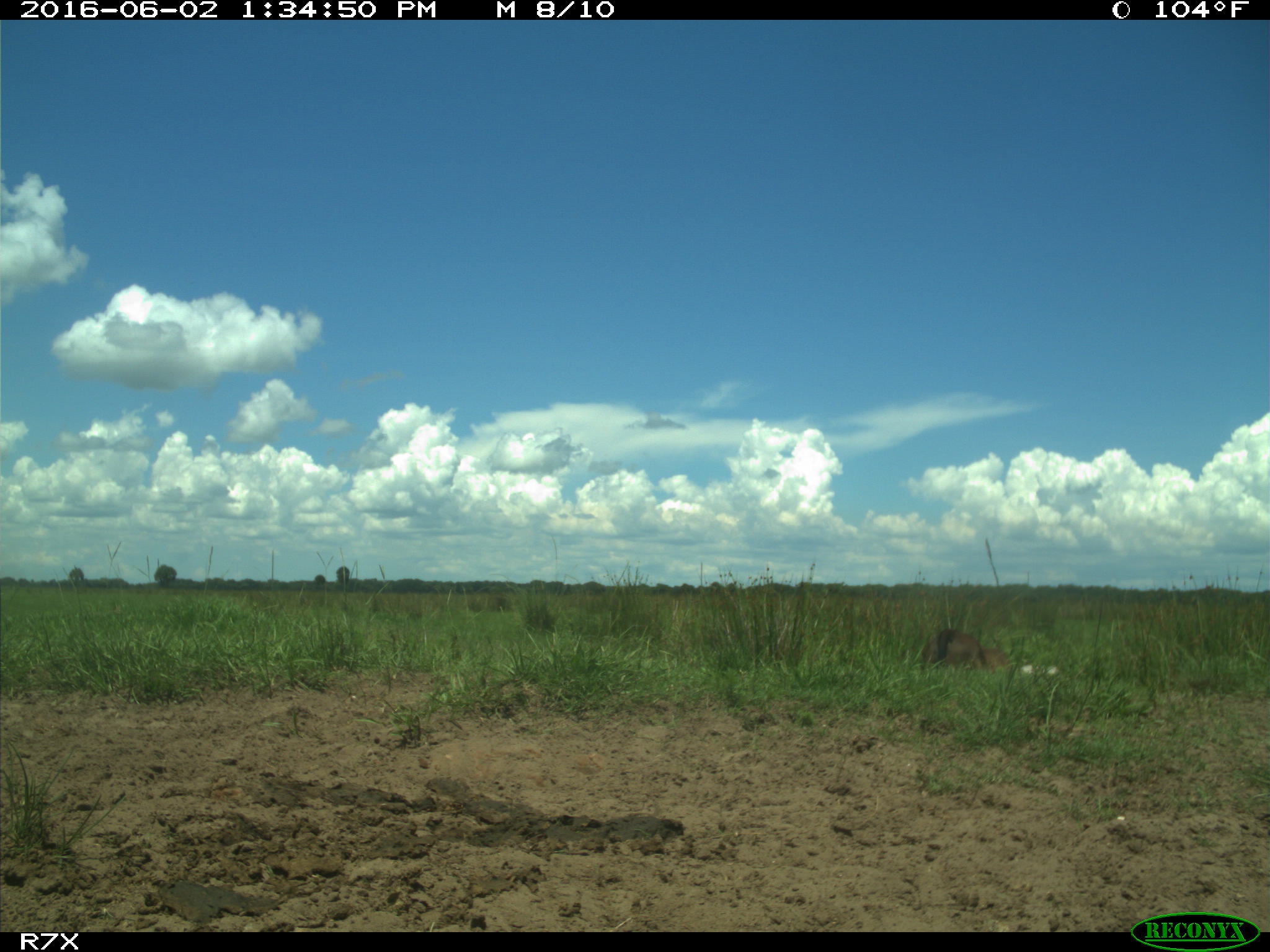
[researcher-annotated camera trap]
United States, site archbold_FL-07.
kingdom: Animalia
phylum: Chordata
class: Mammalia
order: Artiodactyla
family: Bovidae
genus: Bos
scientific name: Bos taurus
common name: domestic cow